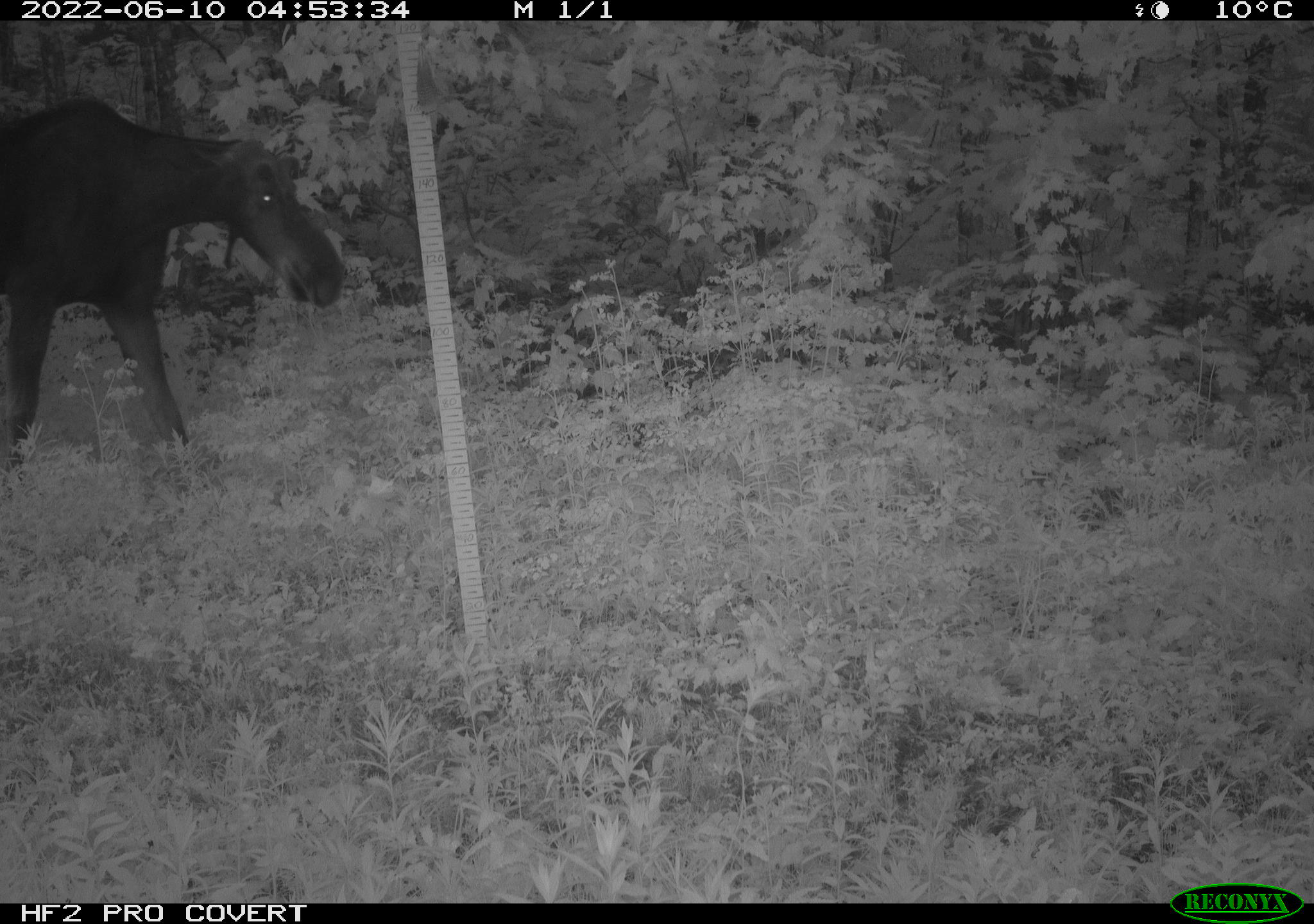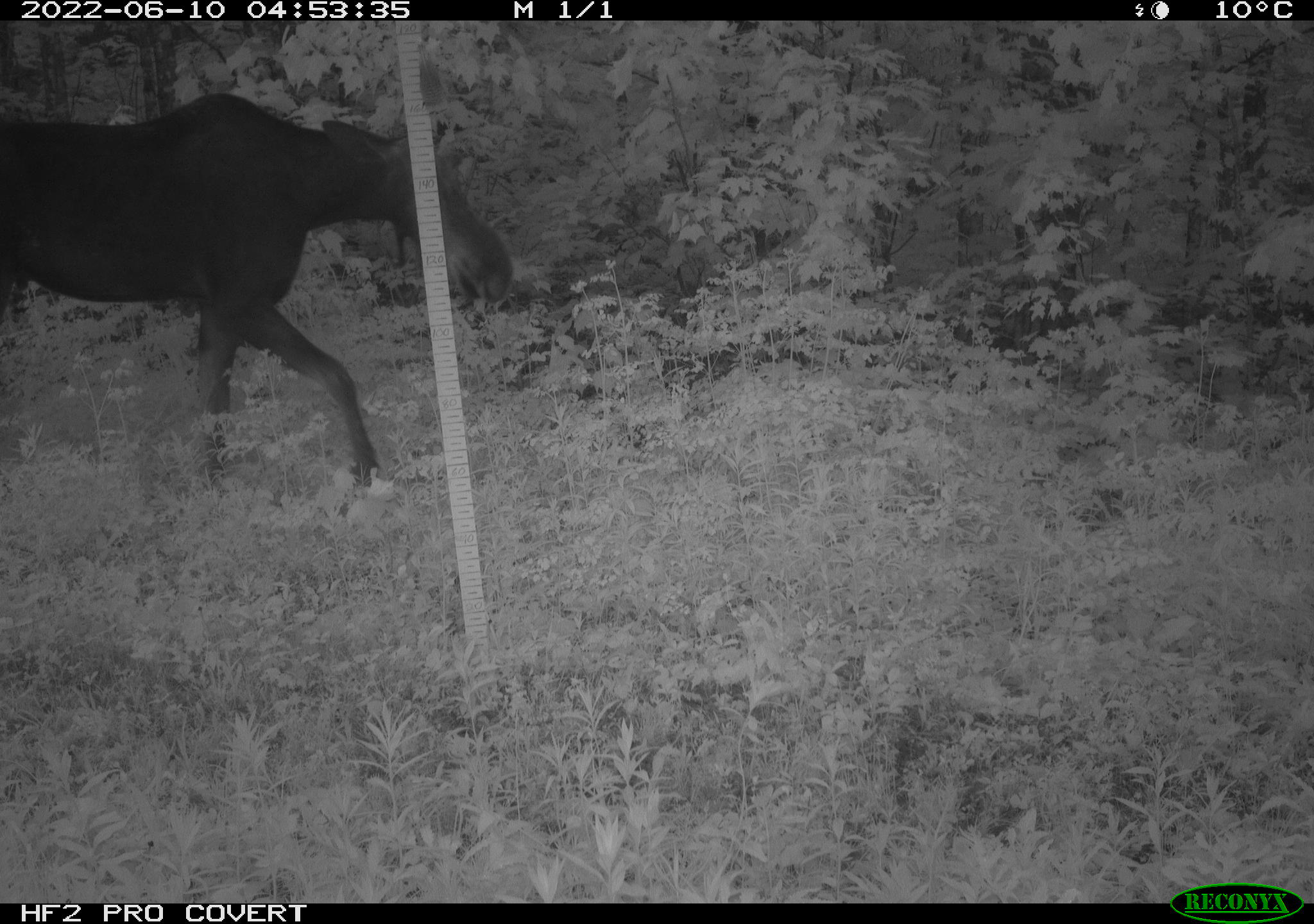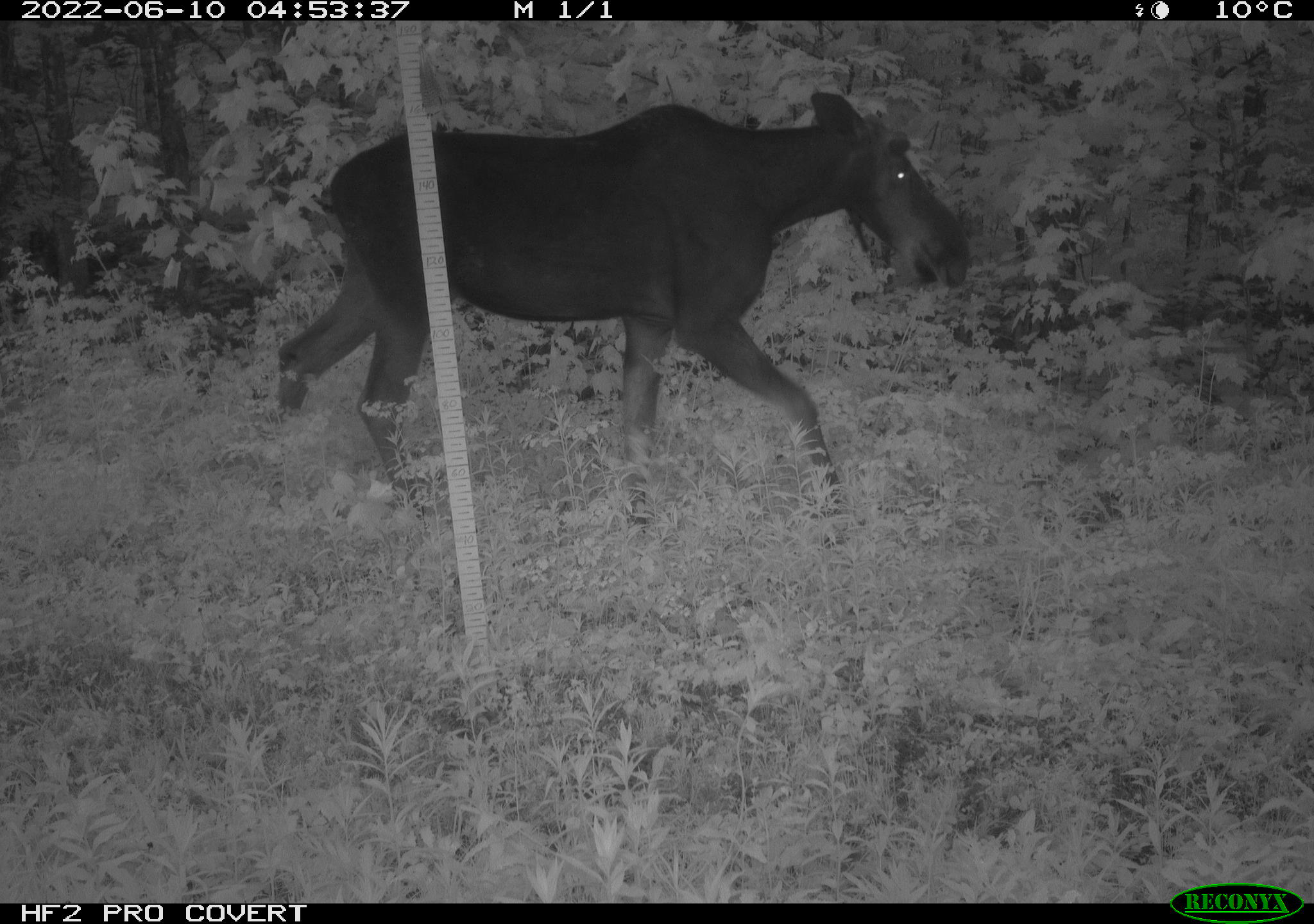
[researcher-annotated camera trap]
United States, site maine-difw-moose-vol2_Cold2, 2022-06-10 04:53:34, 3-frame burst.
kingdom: Animalia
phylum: Chordata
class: Mammalia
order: Artiodactyla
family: Cervidae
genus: Alces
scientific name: Alces alces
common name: moose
Moose (Alces alces).